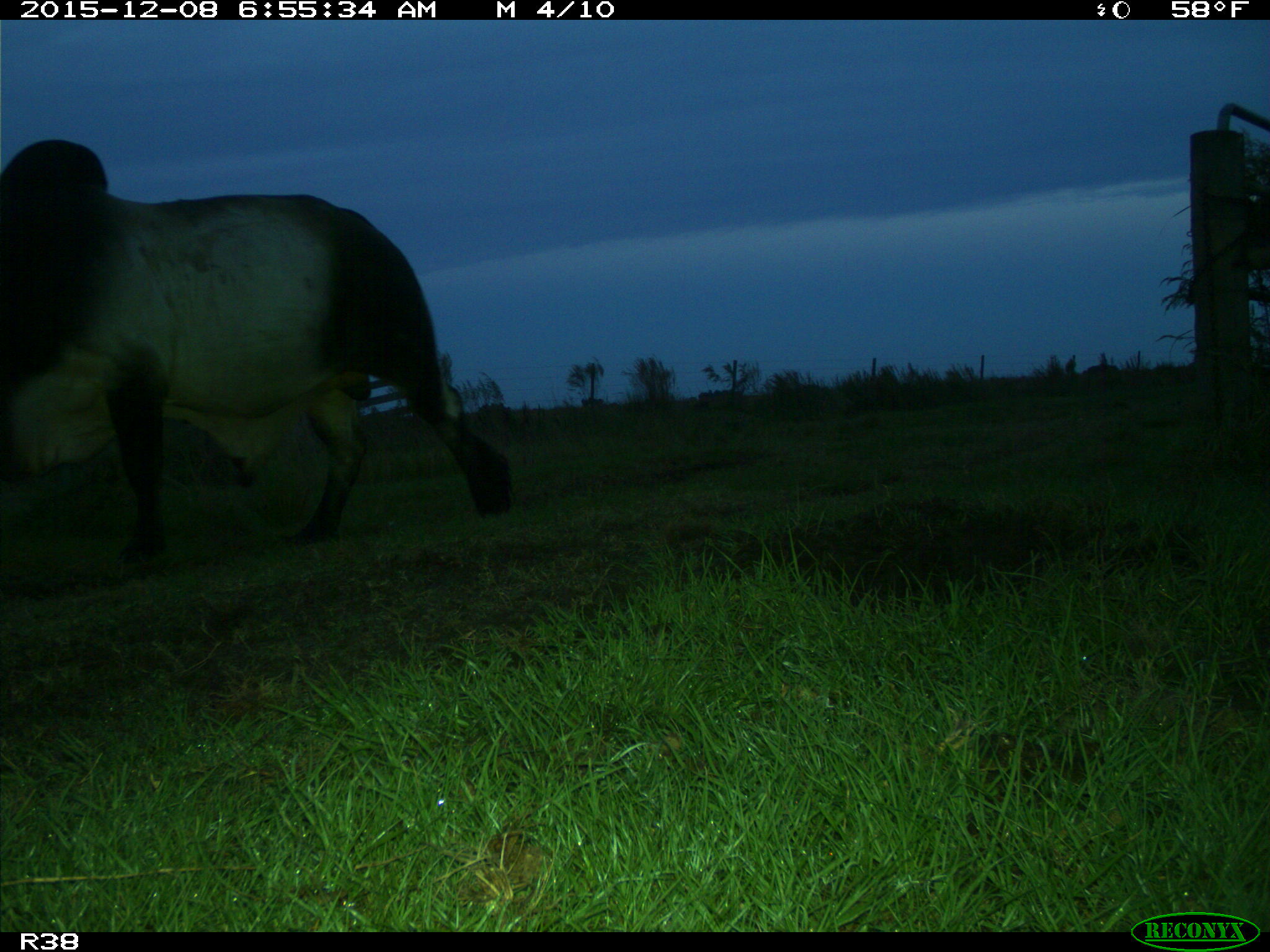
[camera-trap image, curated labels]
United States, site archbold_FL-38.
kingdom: Animalia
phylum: Chordata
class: Mammalia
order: Artiodactyla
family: Bovidae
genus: Bos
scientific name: Bos taurus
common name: domestic cow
Bos taurus (domestic cow).